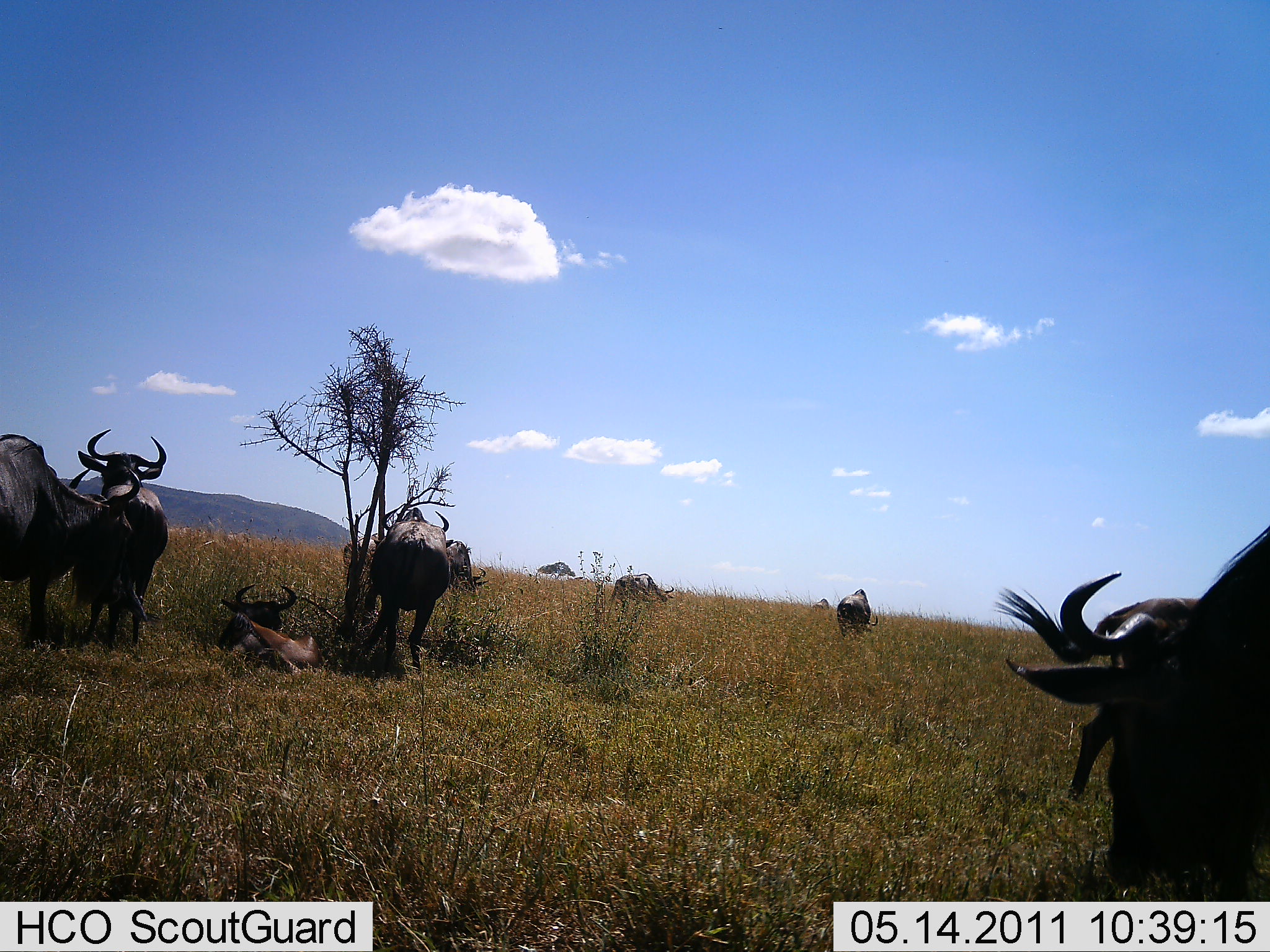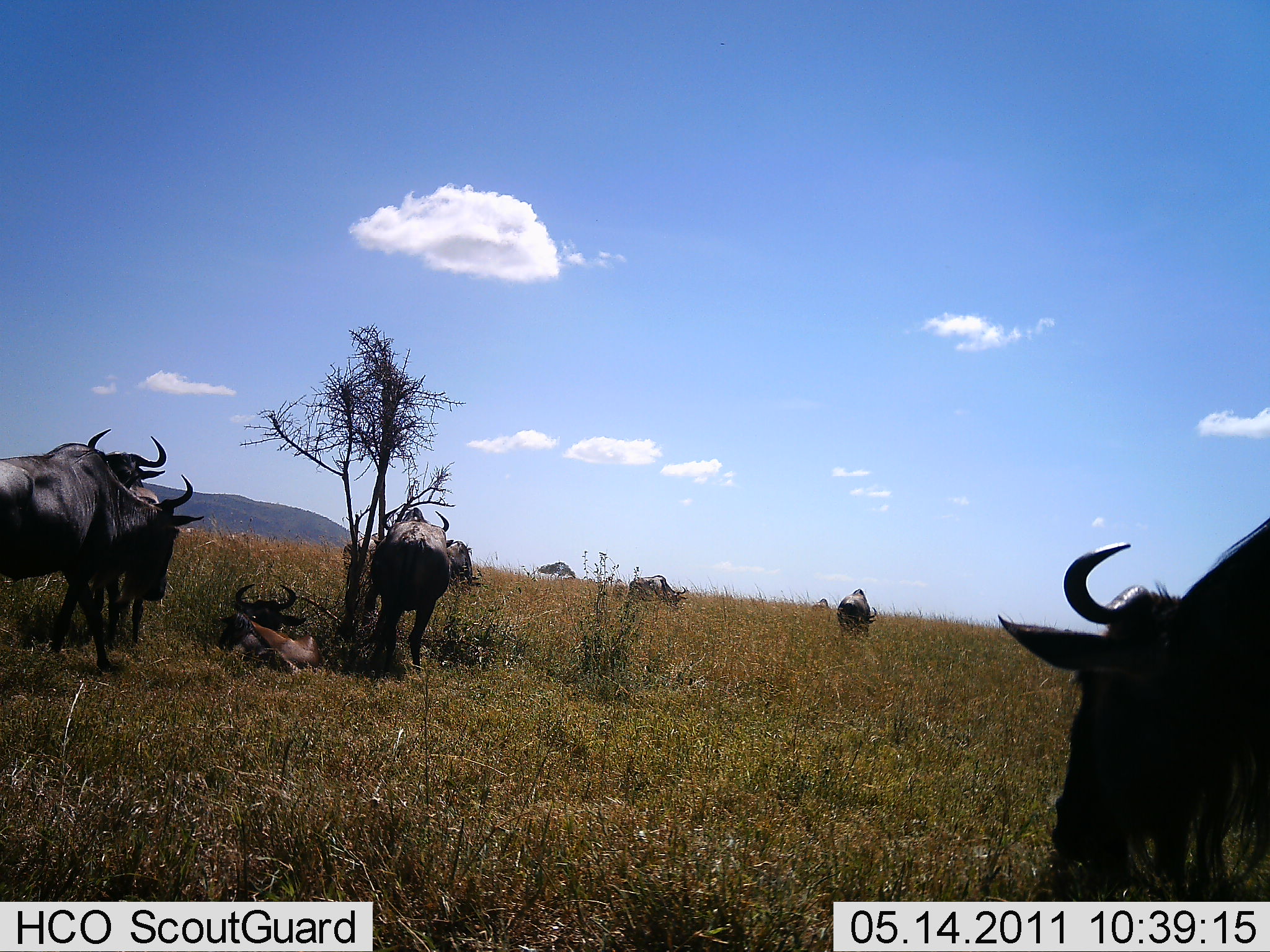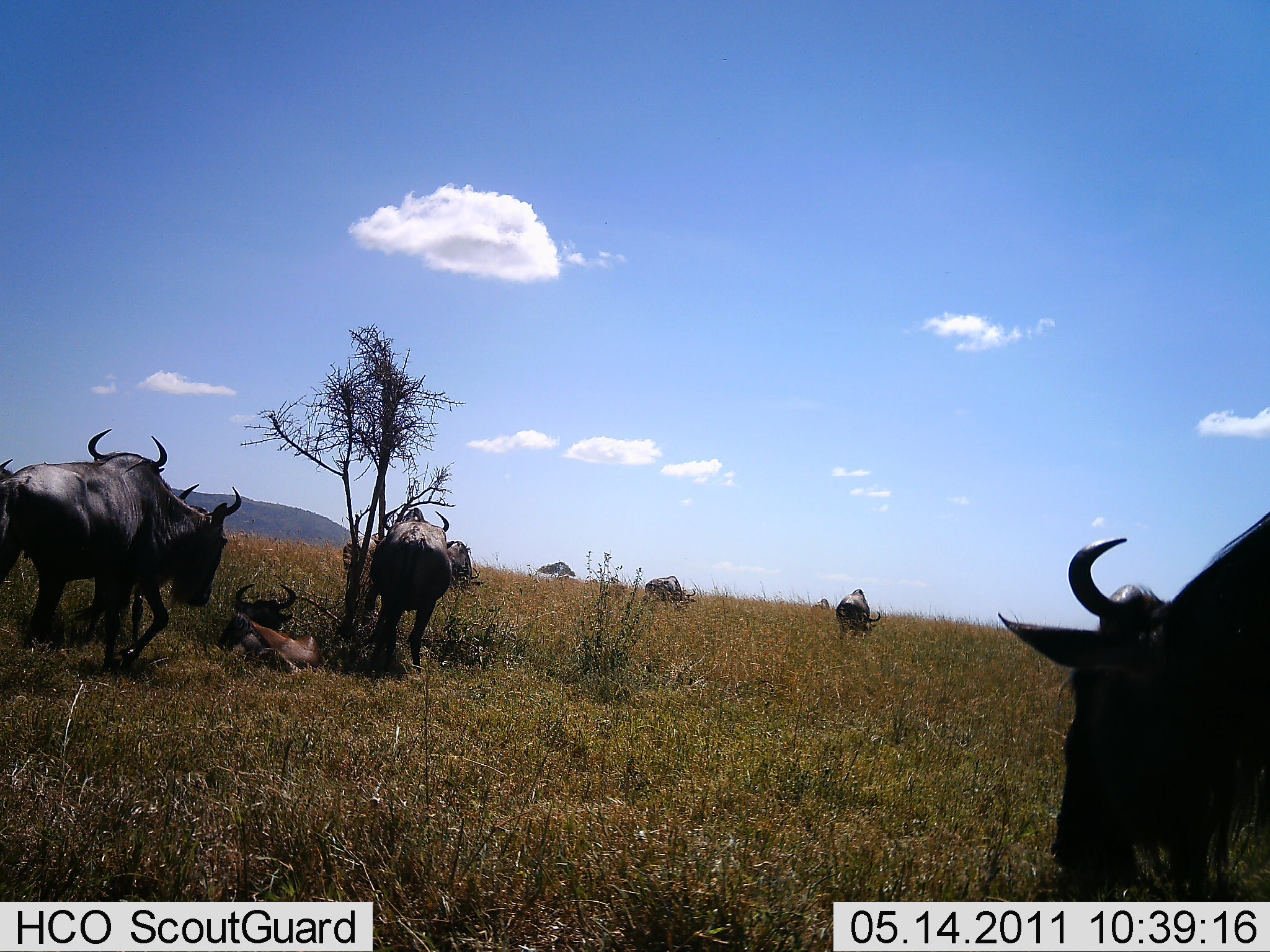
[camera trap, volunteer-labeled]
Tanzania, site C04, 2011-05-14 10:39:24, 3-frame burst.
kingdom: Animalia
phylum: Chordata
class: Mammalia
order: Artiodactyla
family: Bovidae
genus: Connochaetes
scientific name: Connochaetes taurinus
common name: blue wildebeest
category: wildebeest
Wildebeest (blue wildebeest) (Connochaetes taurinus), count 8. Behavior (volunteer vote fractions): standing 83%, resting 83%, moving 58%, interacting 8%. Young present (vote fraction): 25%. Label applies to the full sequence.